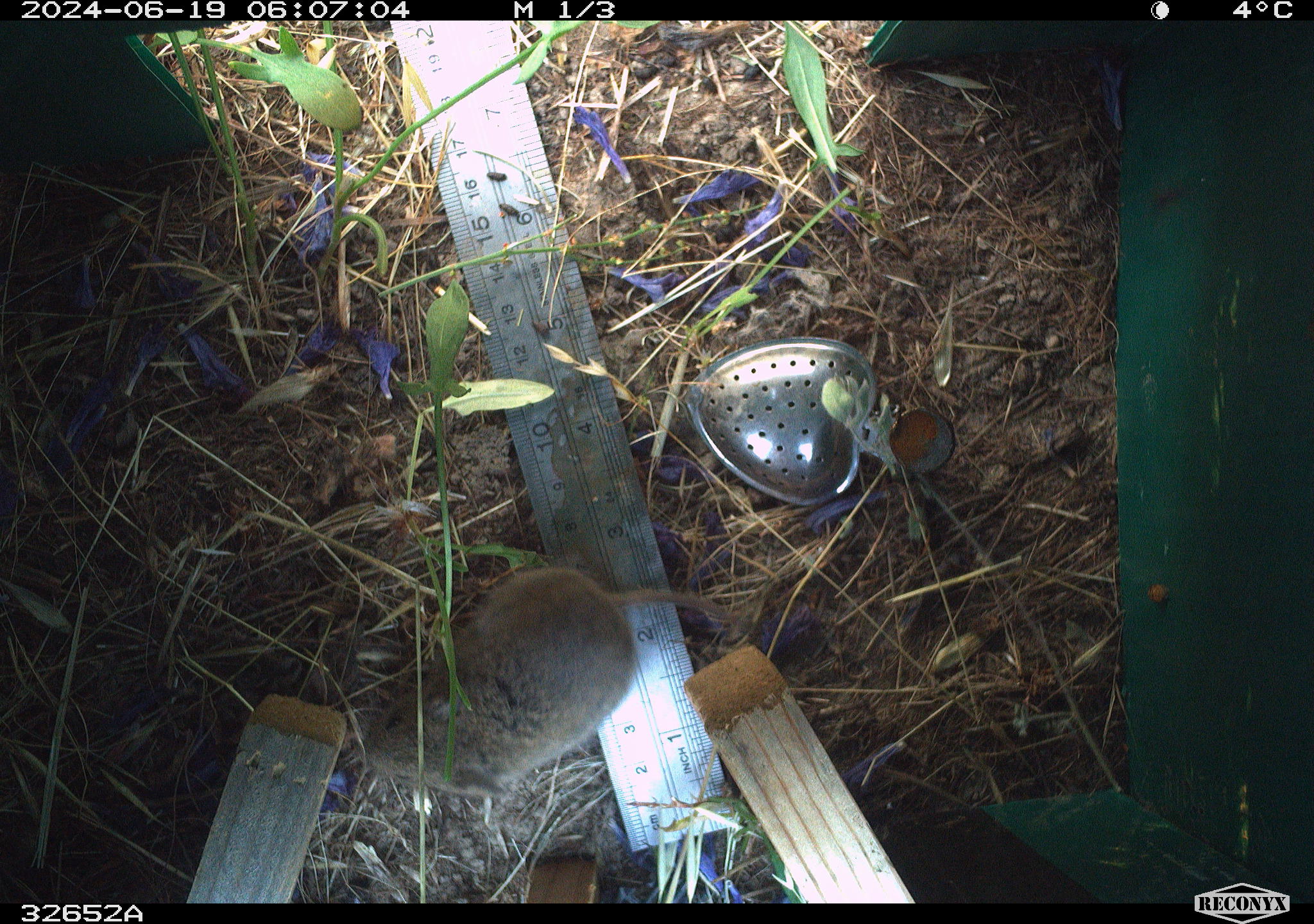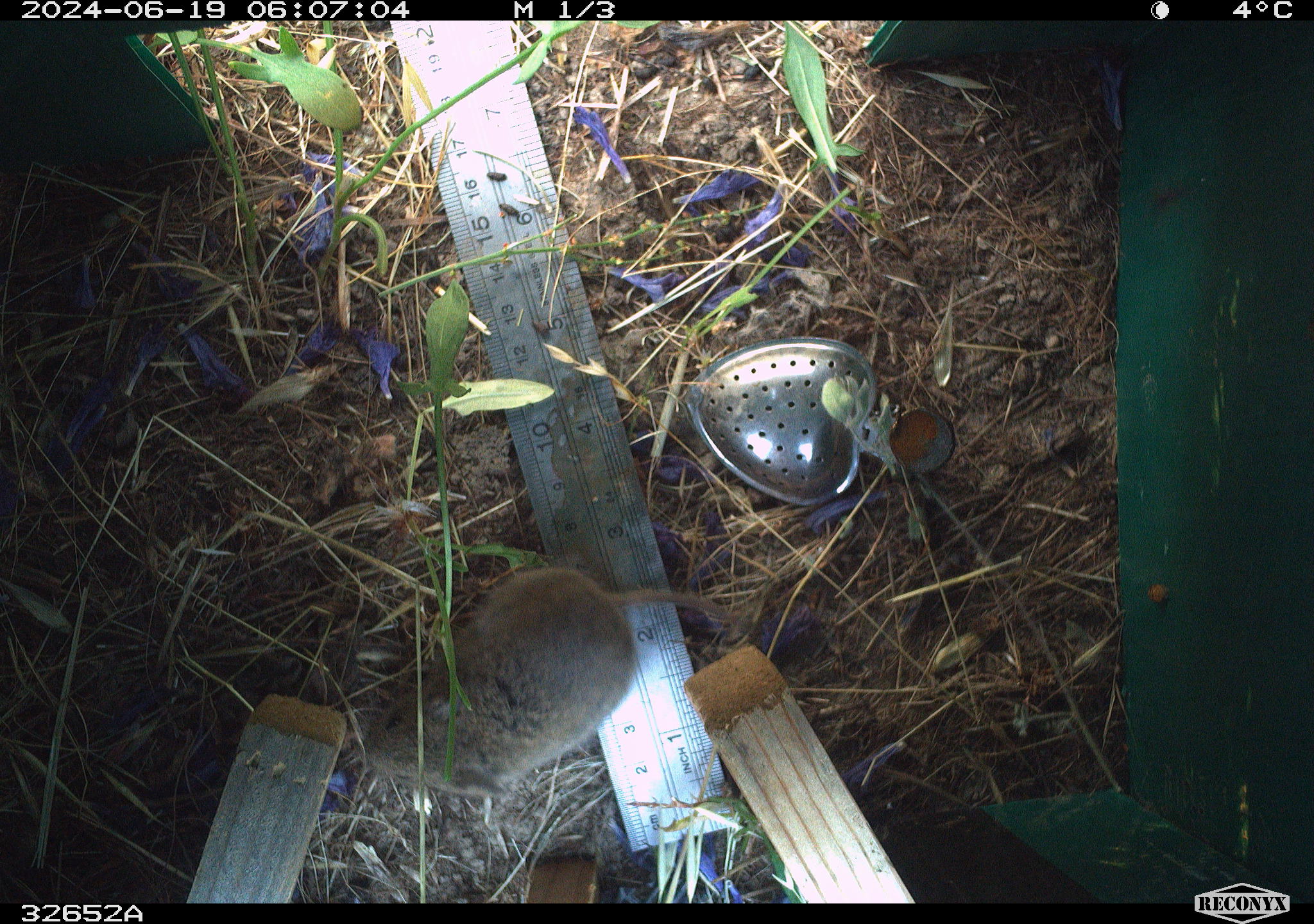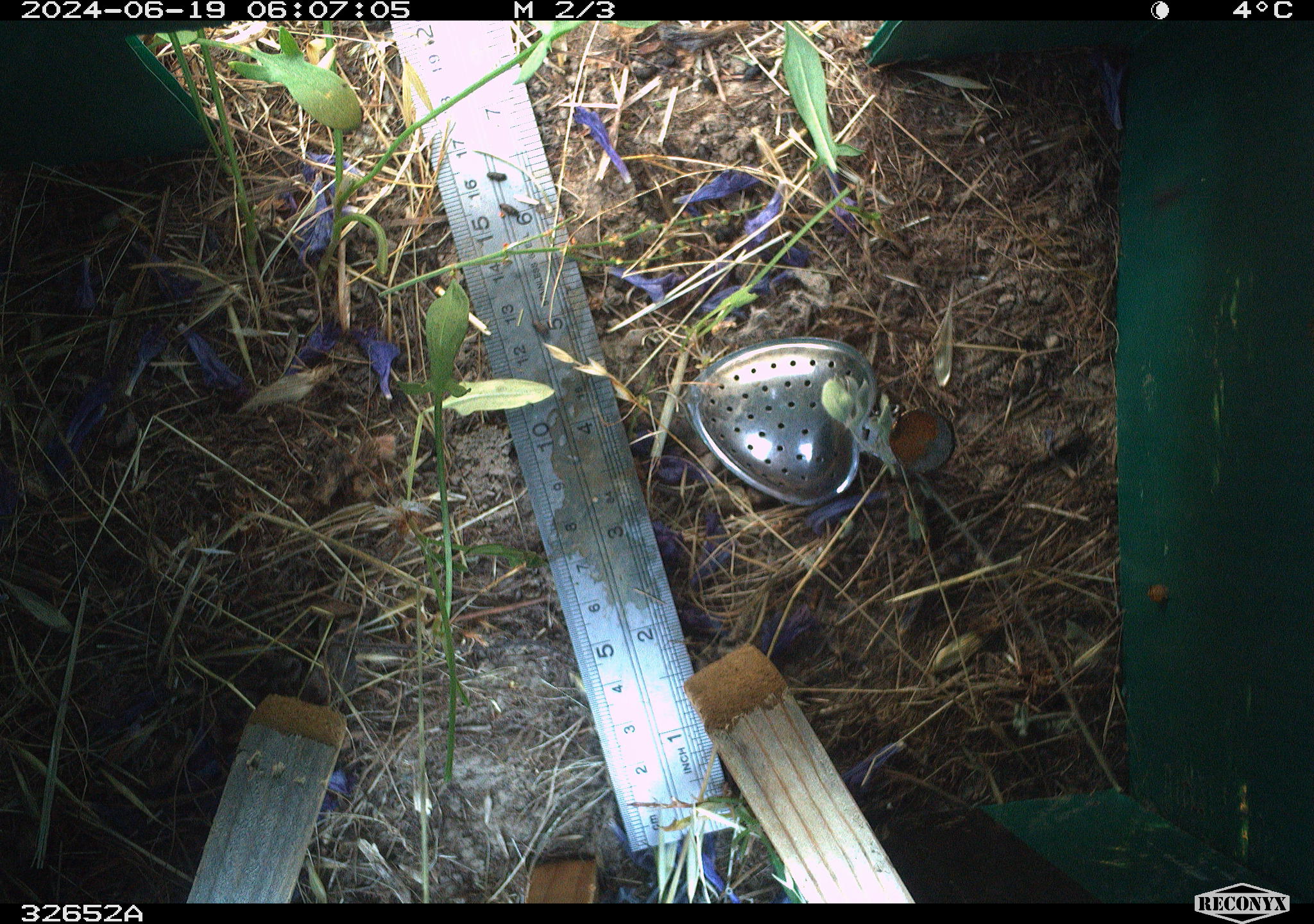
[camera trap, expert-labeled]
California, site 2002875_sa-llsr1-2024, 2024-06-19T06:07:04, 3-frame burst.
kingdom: Animalia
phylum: Chordata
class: Mammalia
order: Rodentia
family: Cricetidae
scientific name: Arvicolinae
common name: voles, lemmings, and muskrats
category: arvicolinae subfamily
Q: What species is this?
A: Arvicolinae subfamily (voles, lemmings, and muskrats) (Arvicolinae).